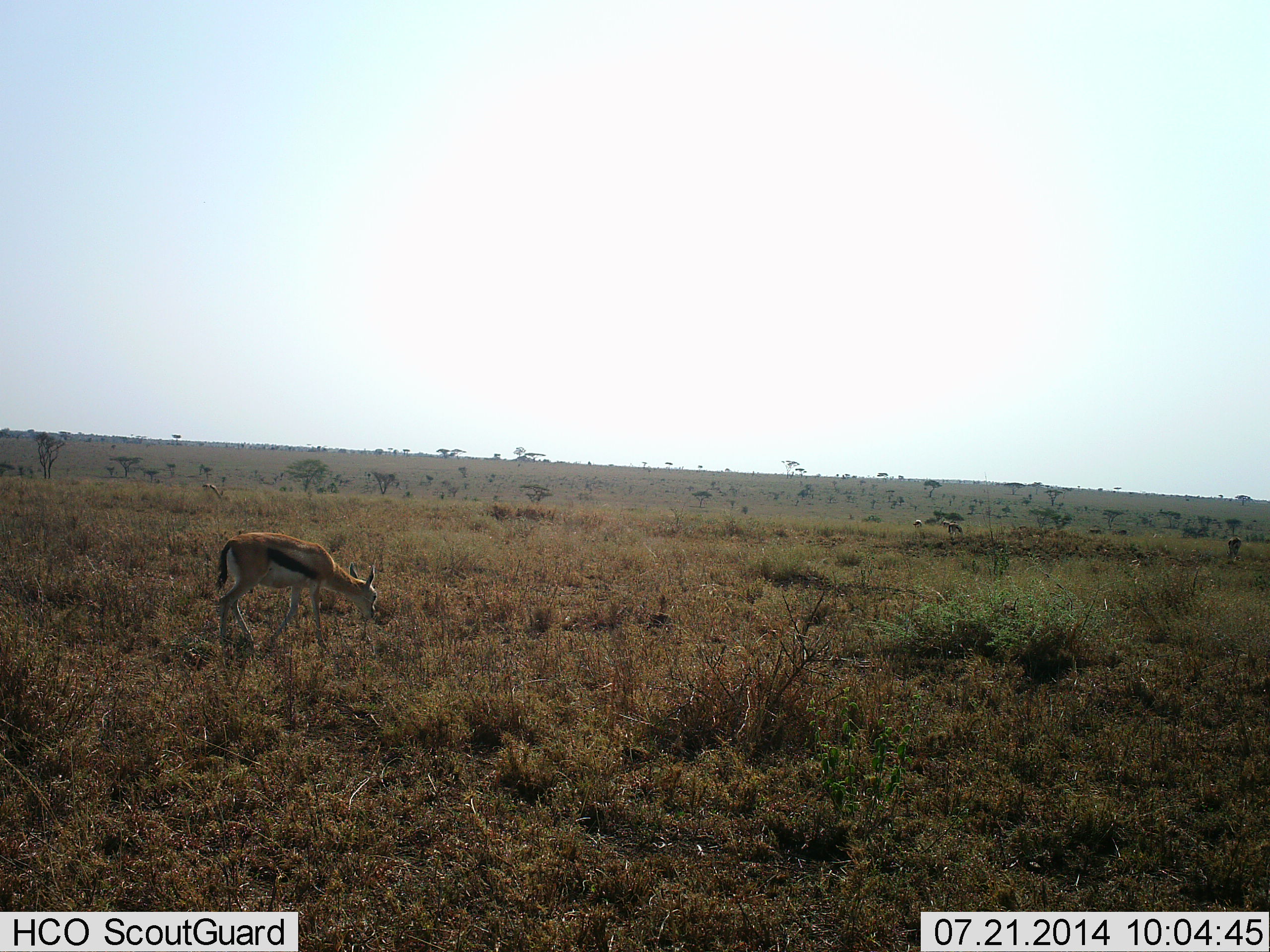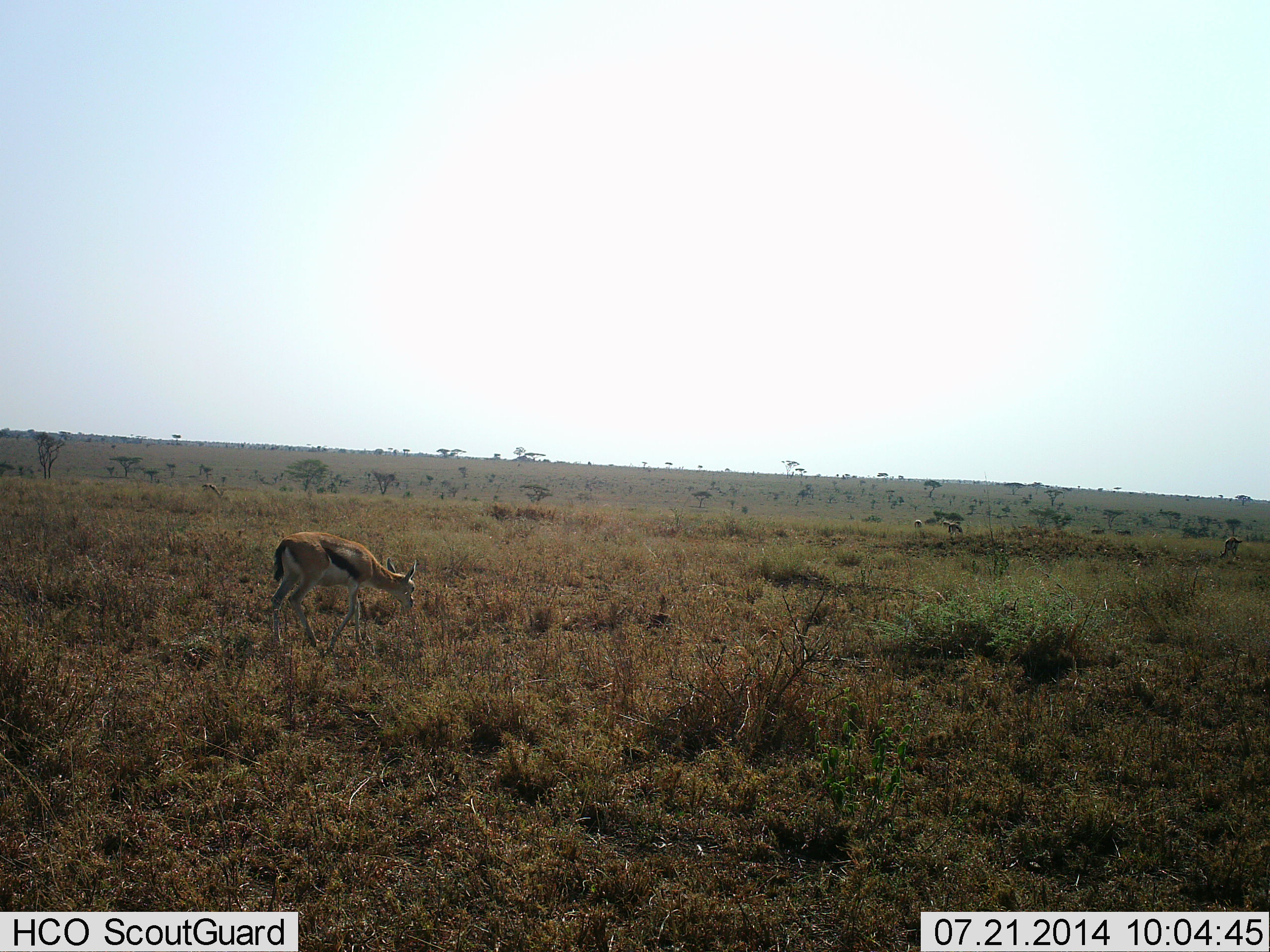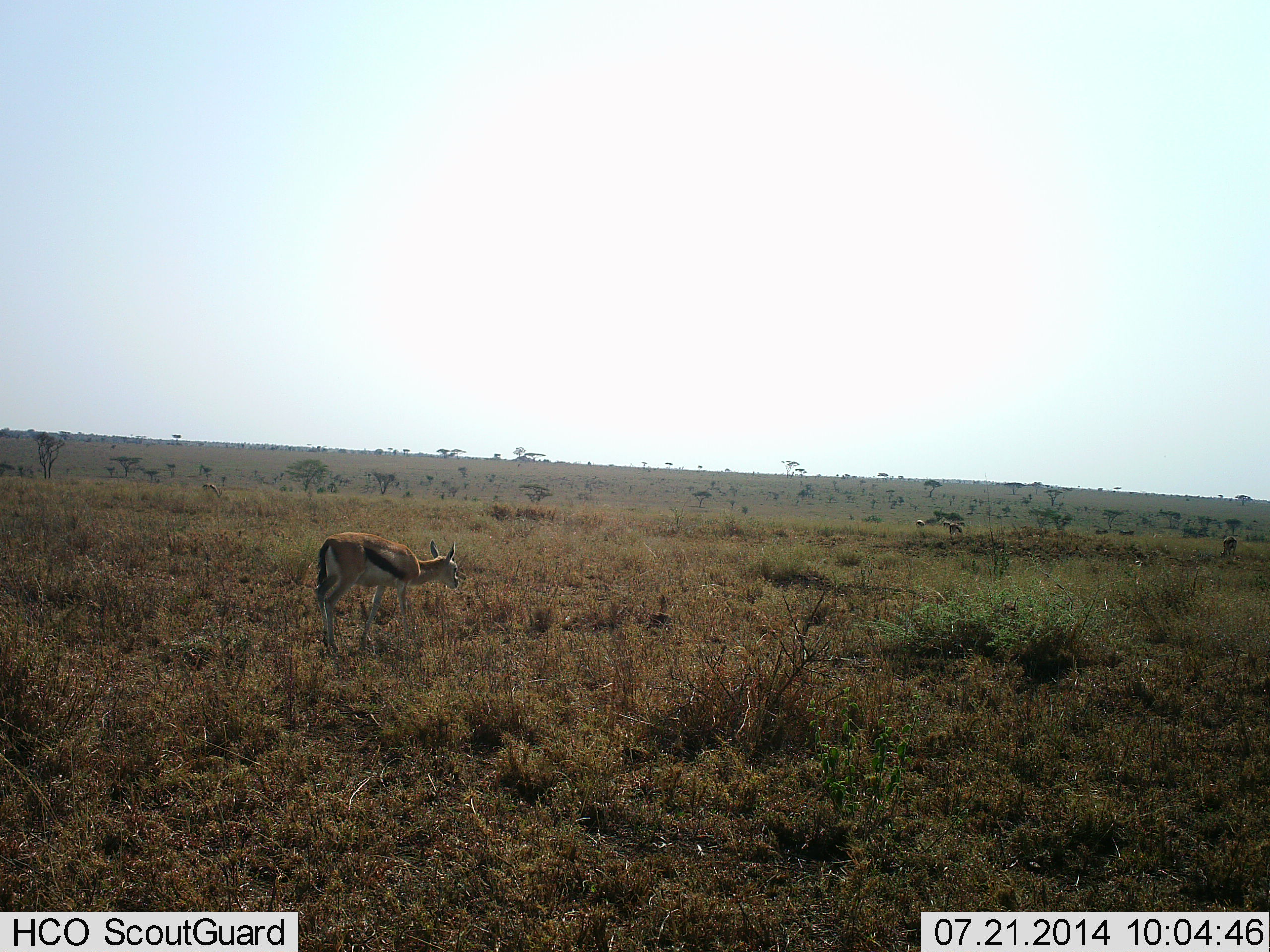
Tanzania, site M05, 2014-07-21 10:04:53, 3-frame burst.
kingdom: Animalia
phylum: Chordata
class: Mammalia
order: Artiodactyla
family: Bovidae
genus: Eudorcas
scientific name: Eudorcas thomsonii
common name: thomson's gazelle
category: gazellethomsons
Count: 4.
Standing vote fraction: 18%.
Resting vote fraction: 0%.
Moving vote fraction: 73%.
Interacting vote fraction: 0%.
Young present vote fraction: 0%.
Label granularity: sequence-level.